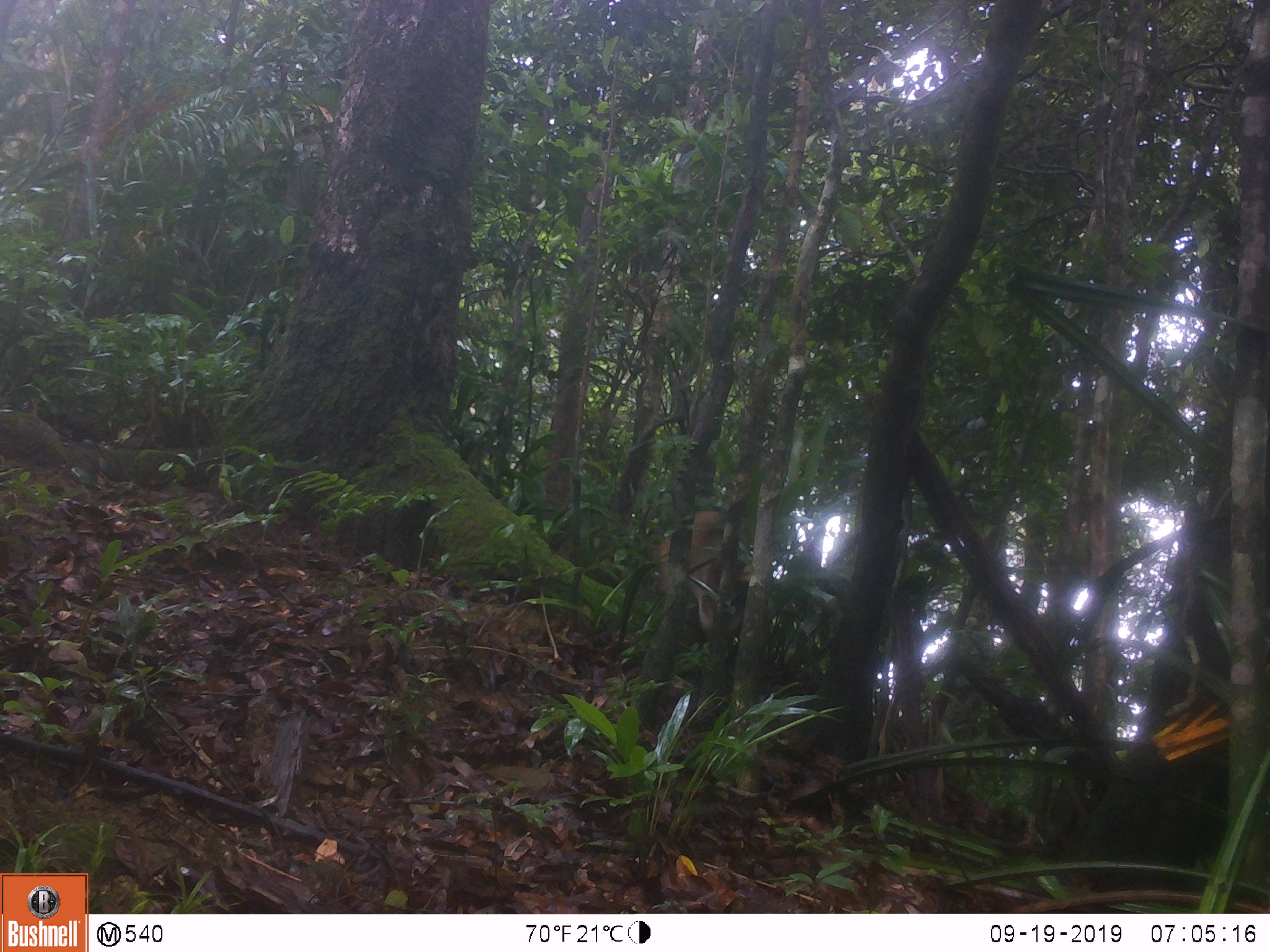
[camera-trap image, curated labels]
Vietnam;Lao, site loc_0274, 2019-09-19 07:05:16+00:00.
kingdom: Animalia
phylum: Chordata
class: Mammalia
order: Artiodactyla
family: Suidae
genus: Sus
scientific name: Sus scrofa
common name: eurasian wild pig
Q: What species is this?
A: Eurasian wild pig (Sus scrofa).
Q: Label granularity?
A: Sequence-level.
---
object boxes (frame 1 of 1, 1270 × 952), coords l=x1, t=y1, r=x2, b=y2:
eurasian wild pig: l=658, t=511, r=748, b=658